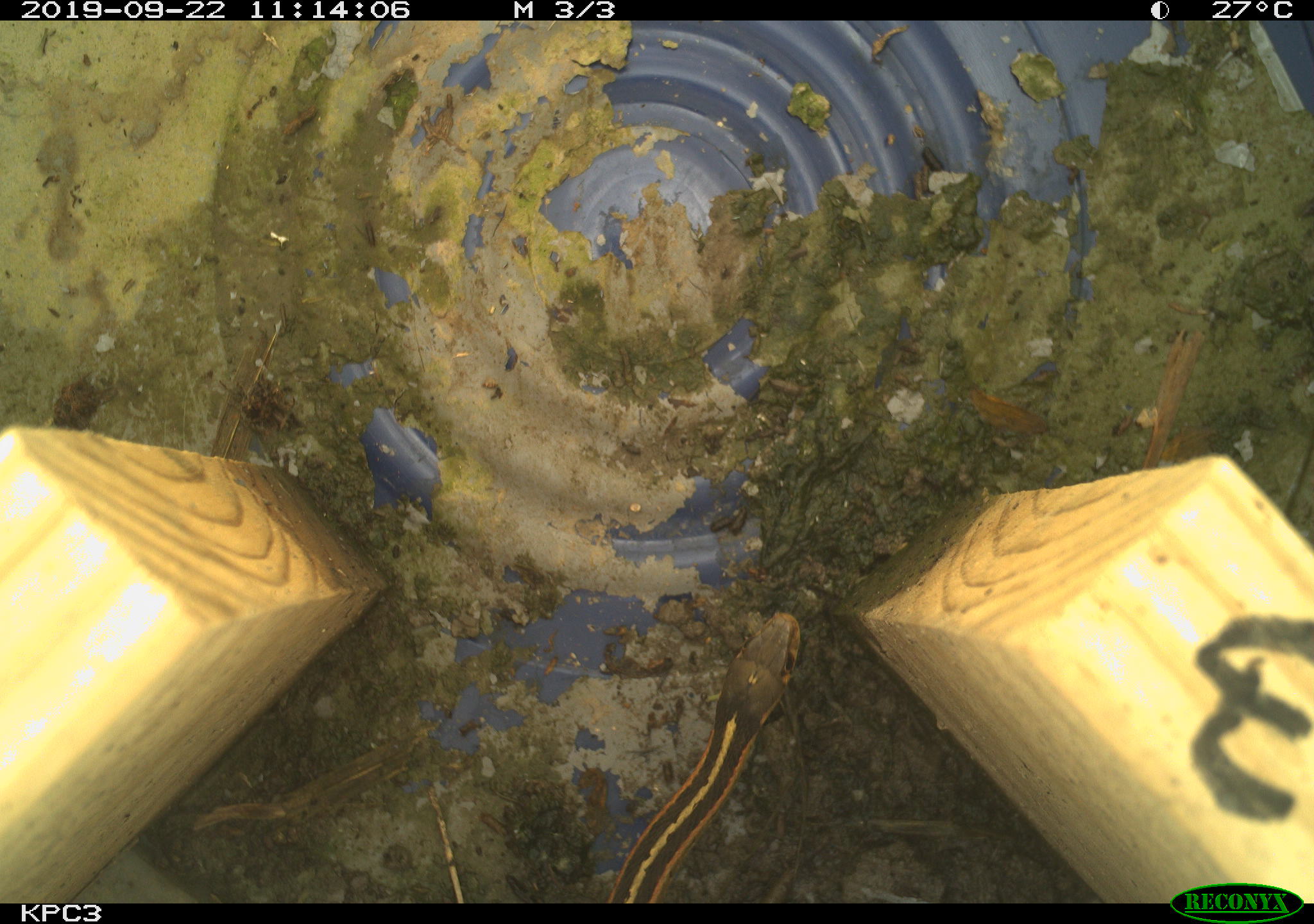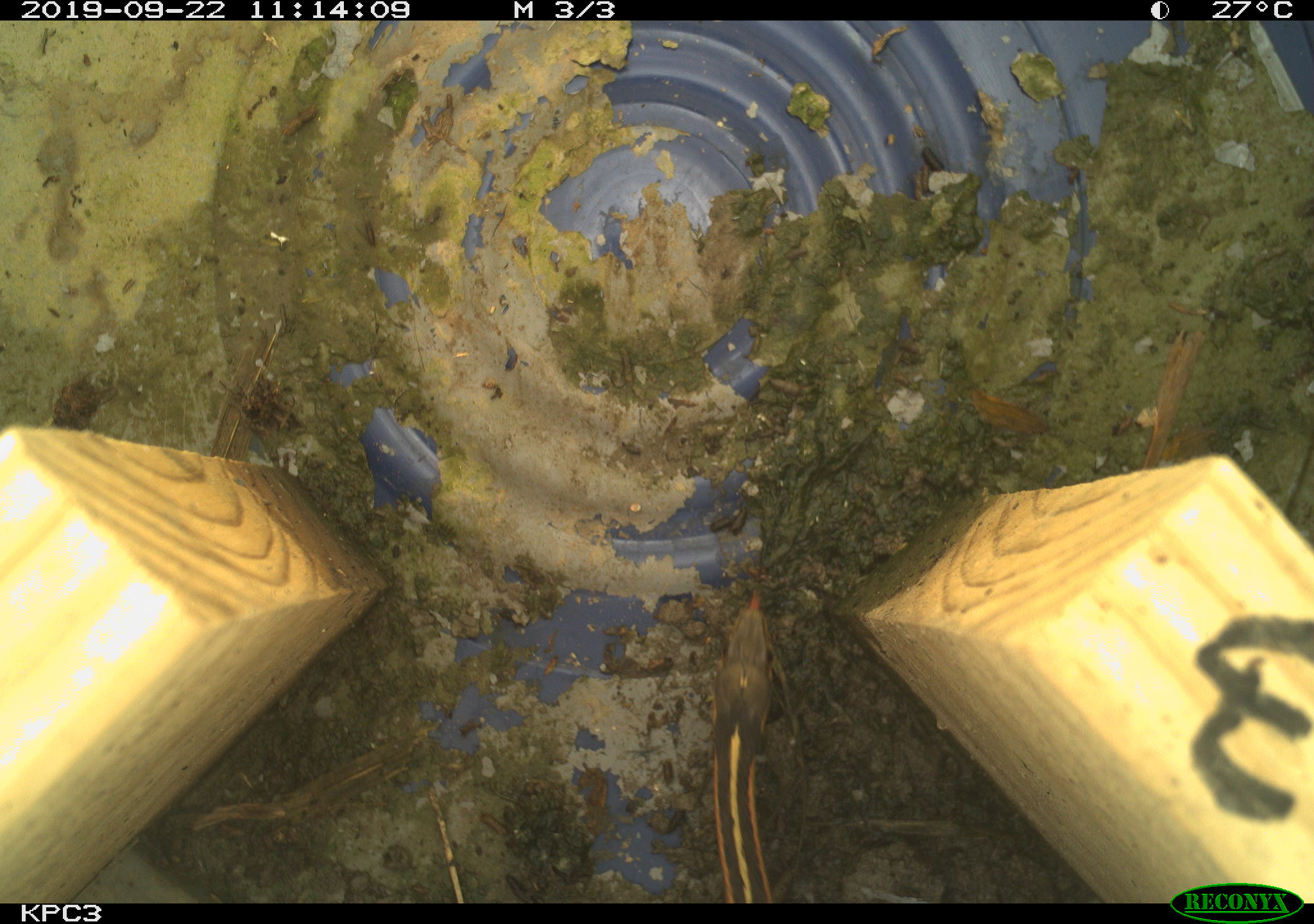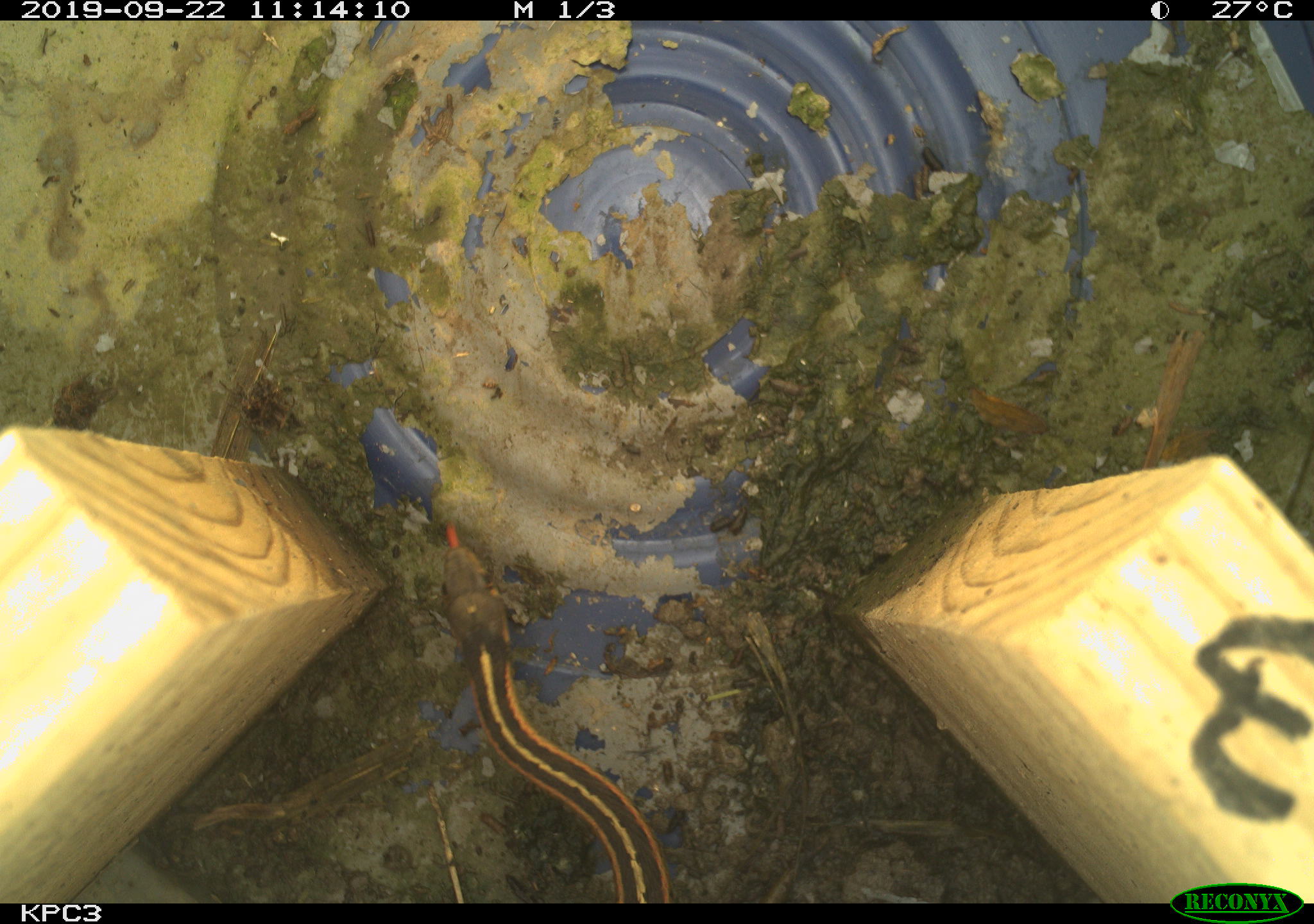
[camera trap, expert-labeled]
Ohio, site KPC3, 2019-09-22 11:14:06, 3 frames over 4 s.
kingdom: Animalia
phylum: Chordata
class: Reptilia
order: Squamata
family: Colubridae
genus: Thamnophis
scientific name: Thamnophis sirtalis sirtalis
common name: eastern gartersnake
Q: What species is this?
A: Eastern gartersnake (Thamnophis sirtalis sirtalis).